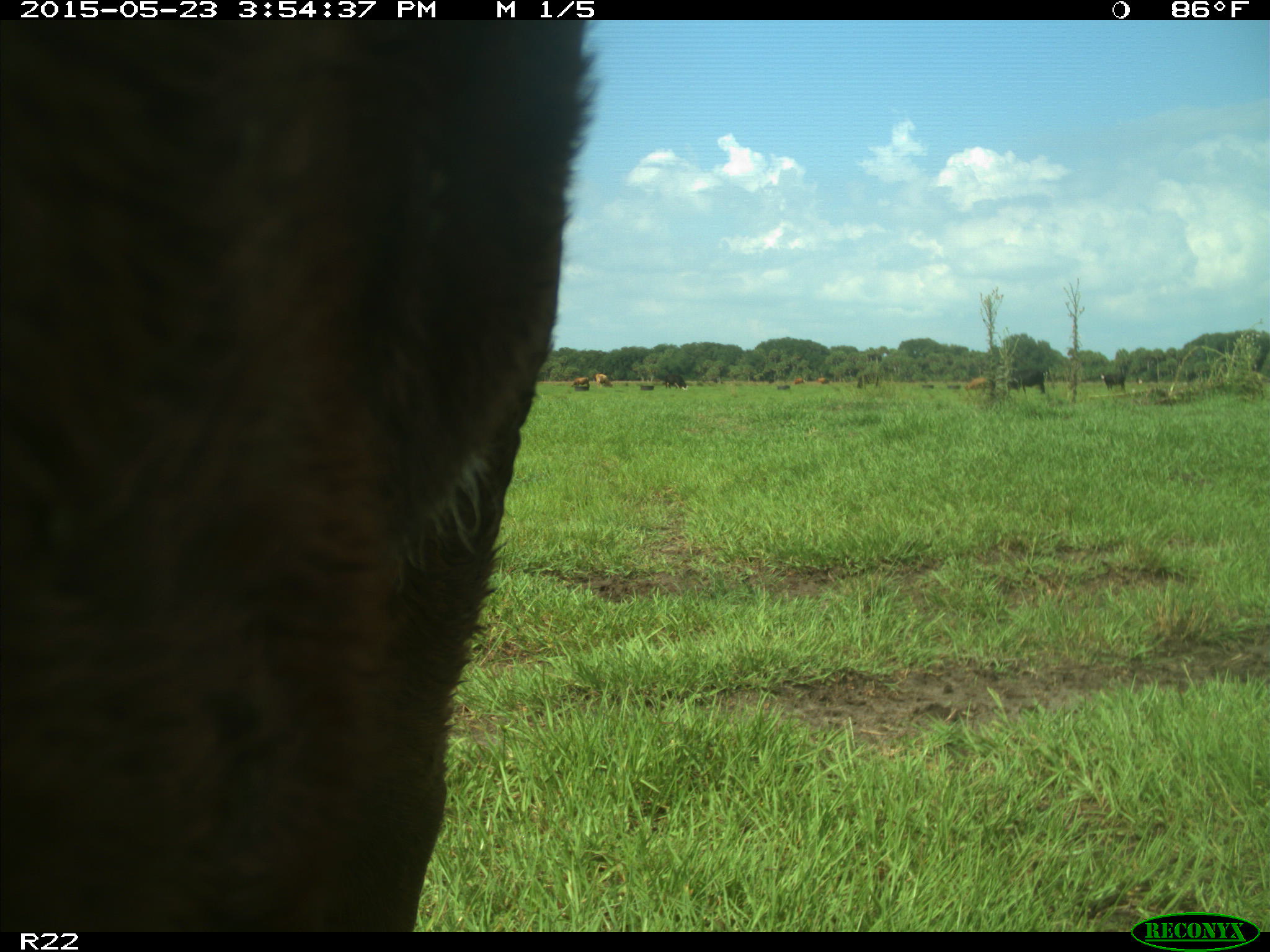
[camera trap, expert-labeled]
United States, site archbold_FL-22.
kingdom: Animalia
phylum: Chordata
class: Mammalia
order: Artiodactyla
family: Bovidae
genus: Bos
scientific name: Bos taurus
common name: domestic cow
Bos taurus (domestic cow).